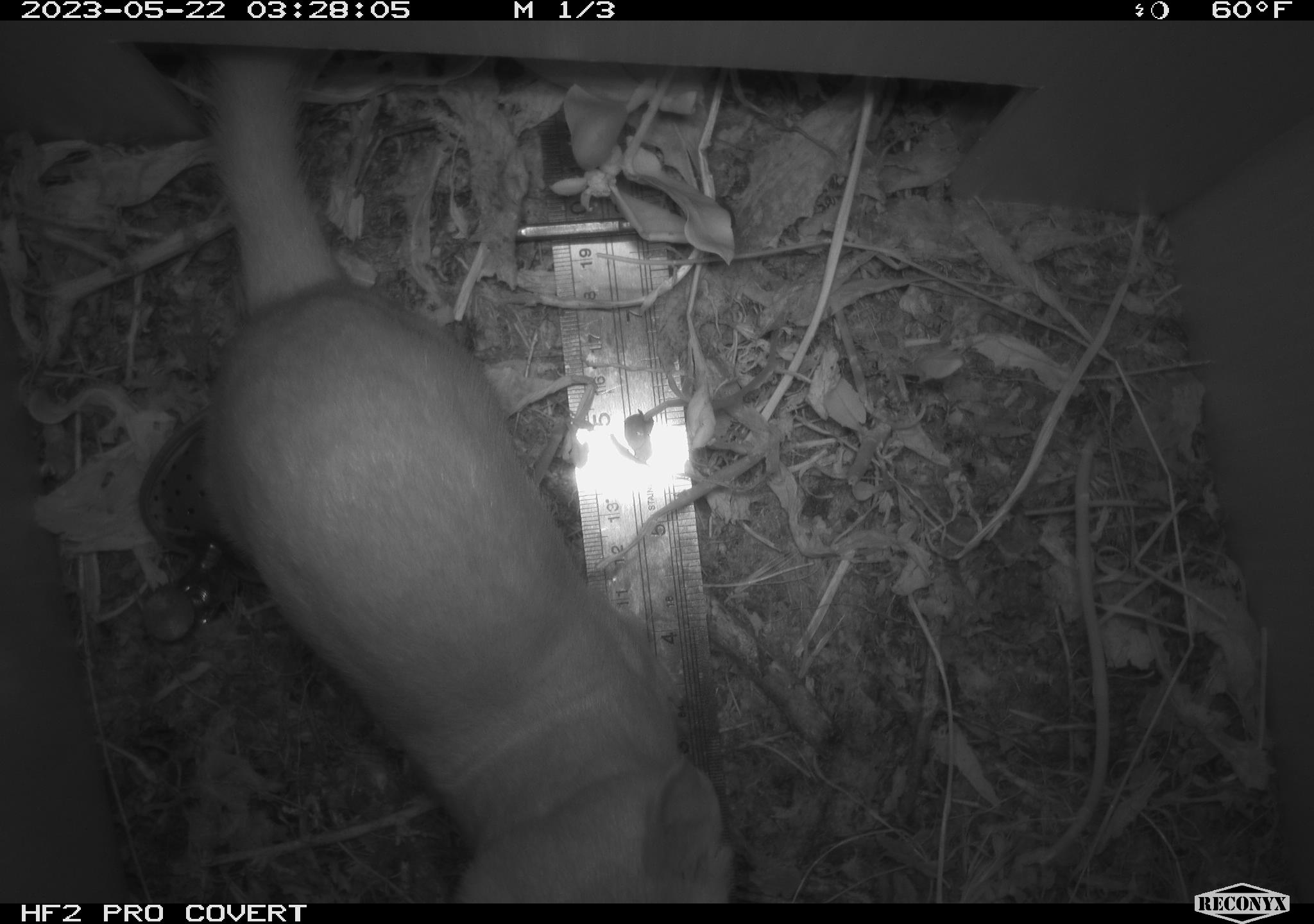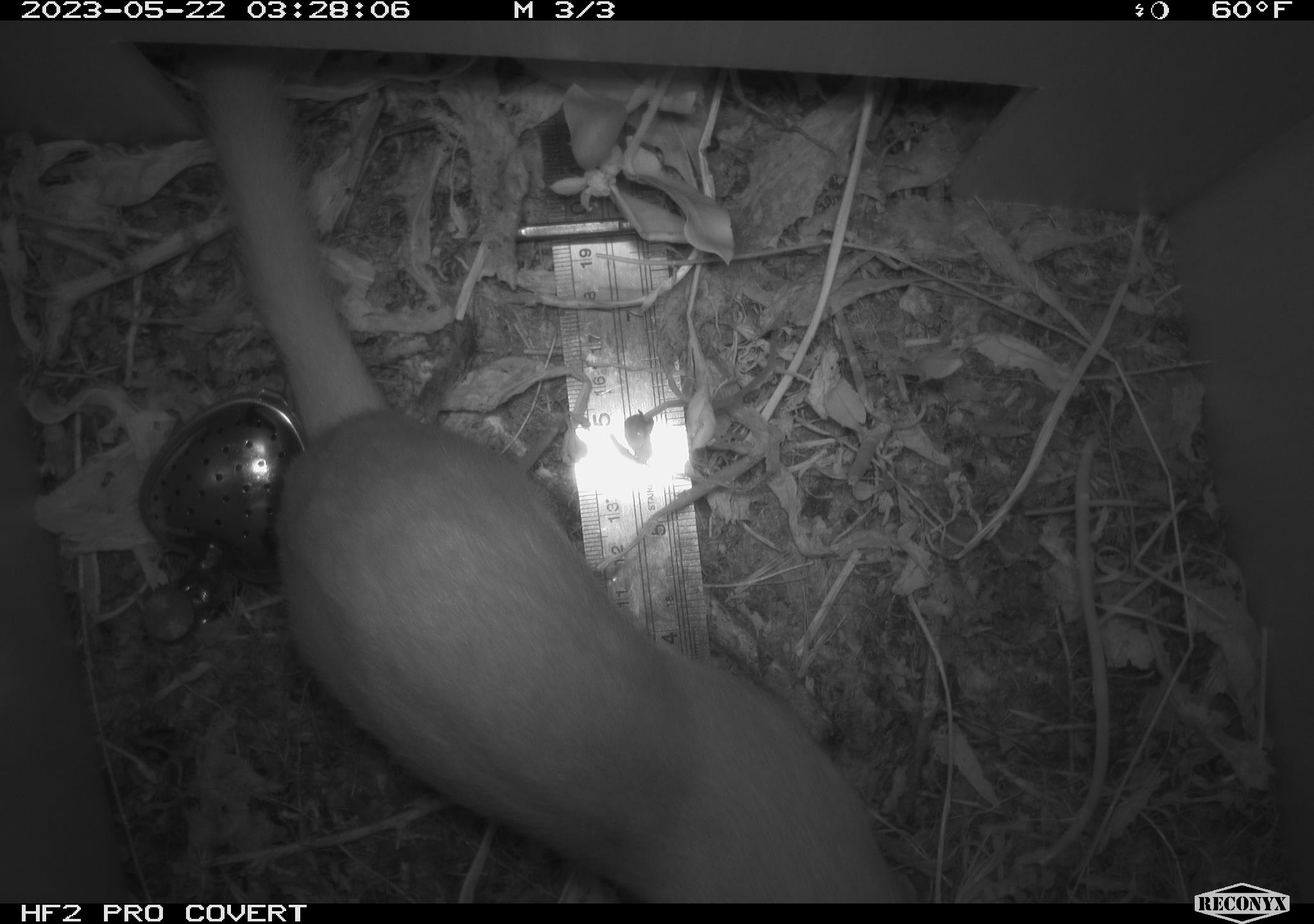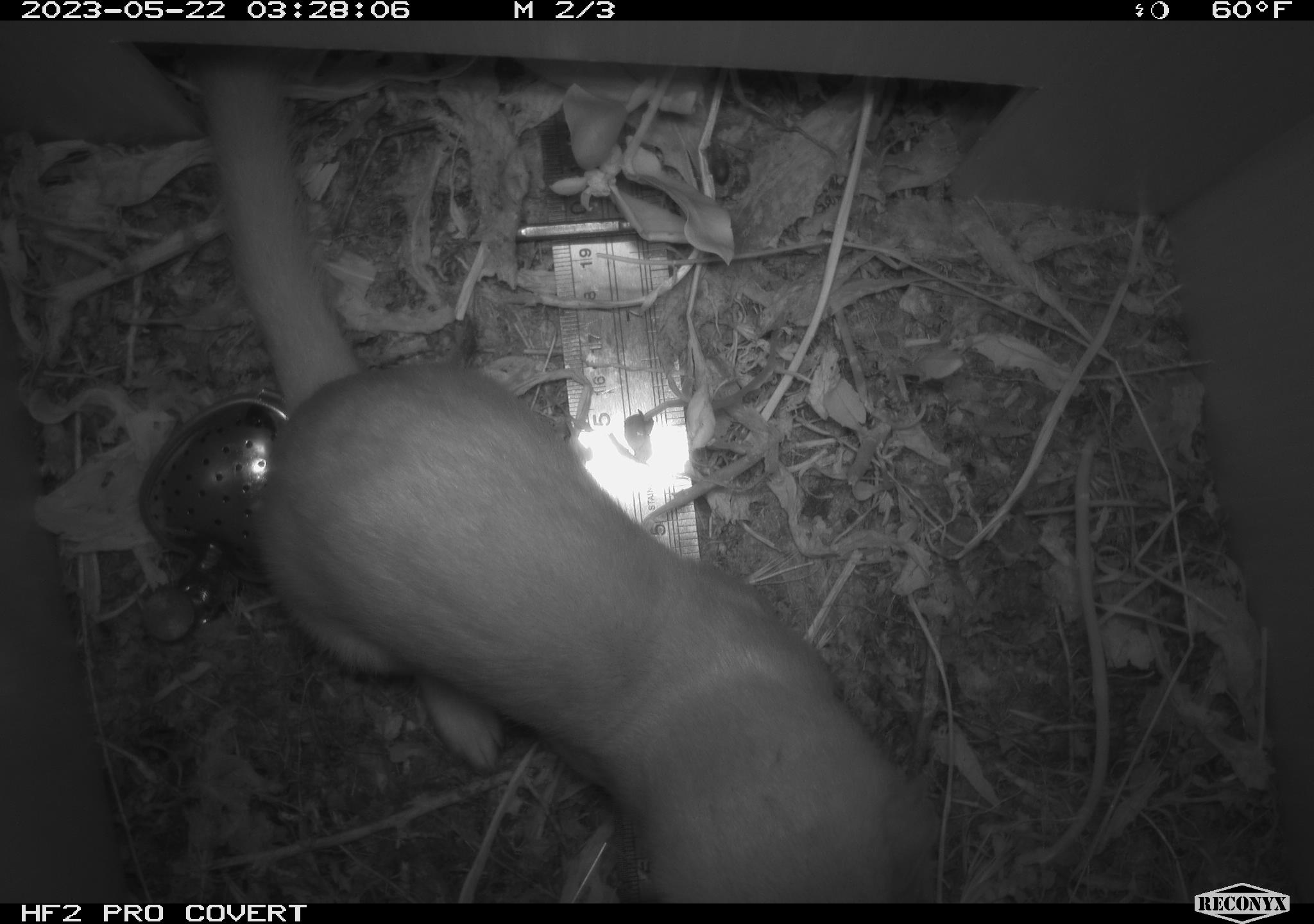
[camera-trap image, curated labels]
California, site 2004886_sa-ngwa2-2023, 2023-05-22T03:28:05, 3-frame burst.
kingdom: Animalia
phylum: Chordata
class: Mammalia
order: Carnivora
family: Mustelidae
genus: Neogale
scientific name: Neogale frenata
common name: long-tailed weasel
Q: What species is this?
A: Long-tailed weasel (Neogale frenata).